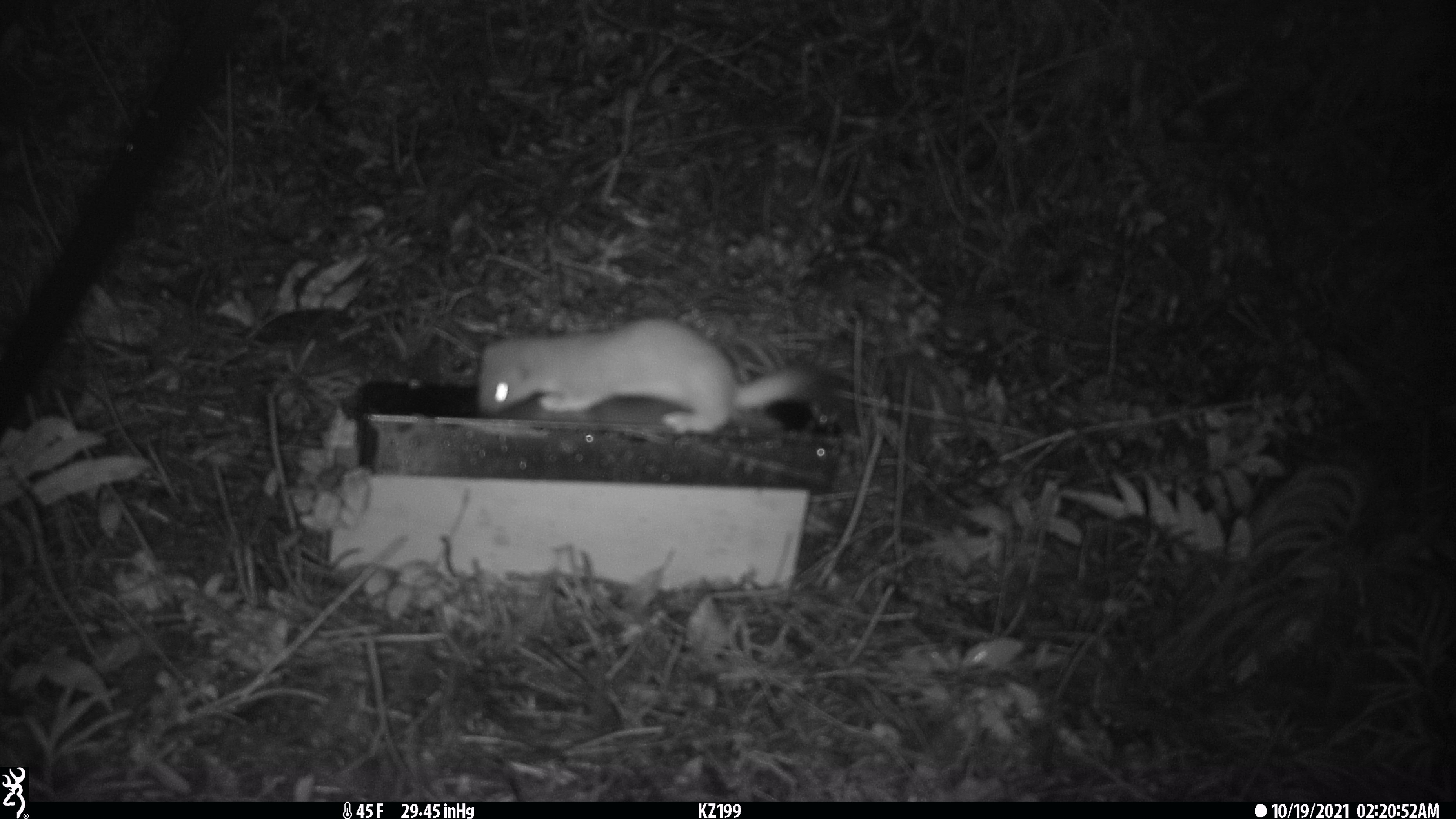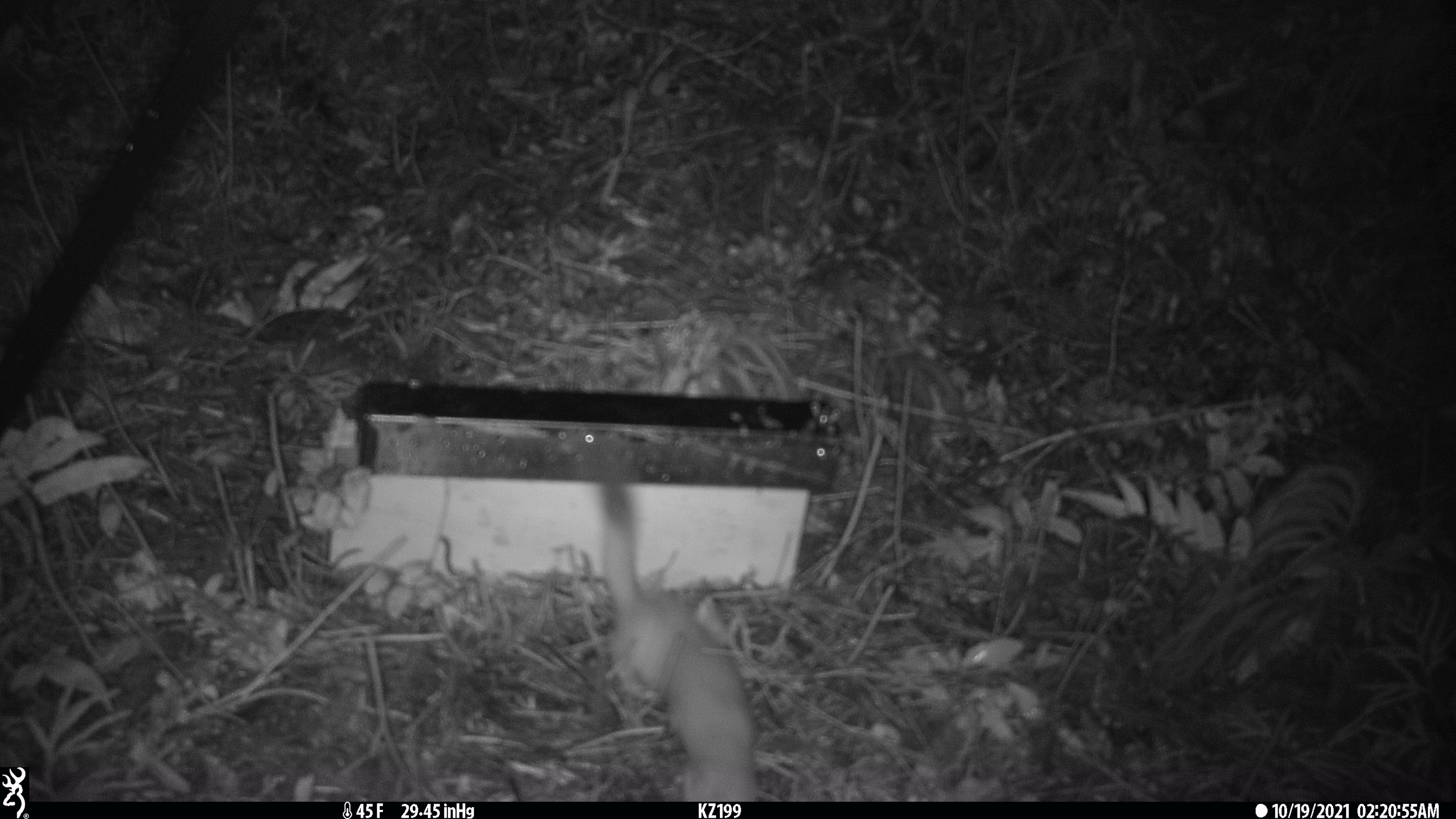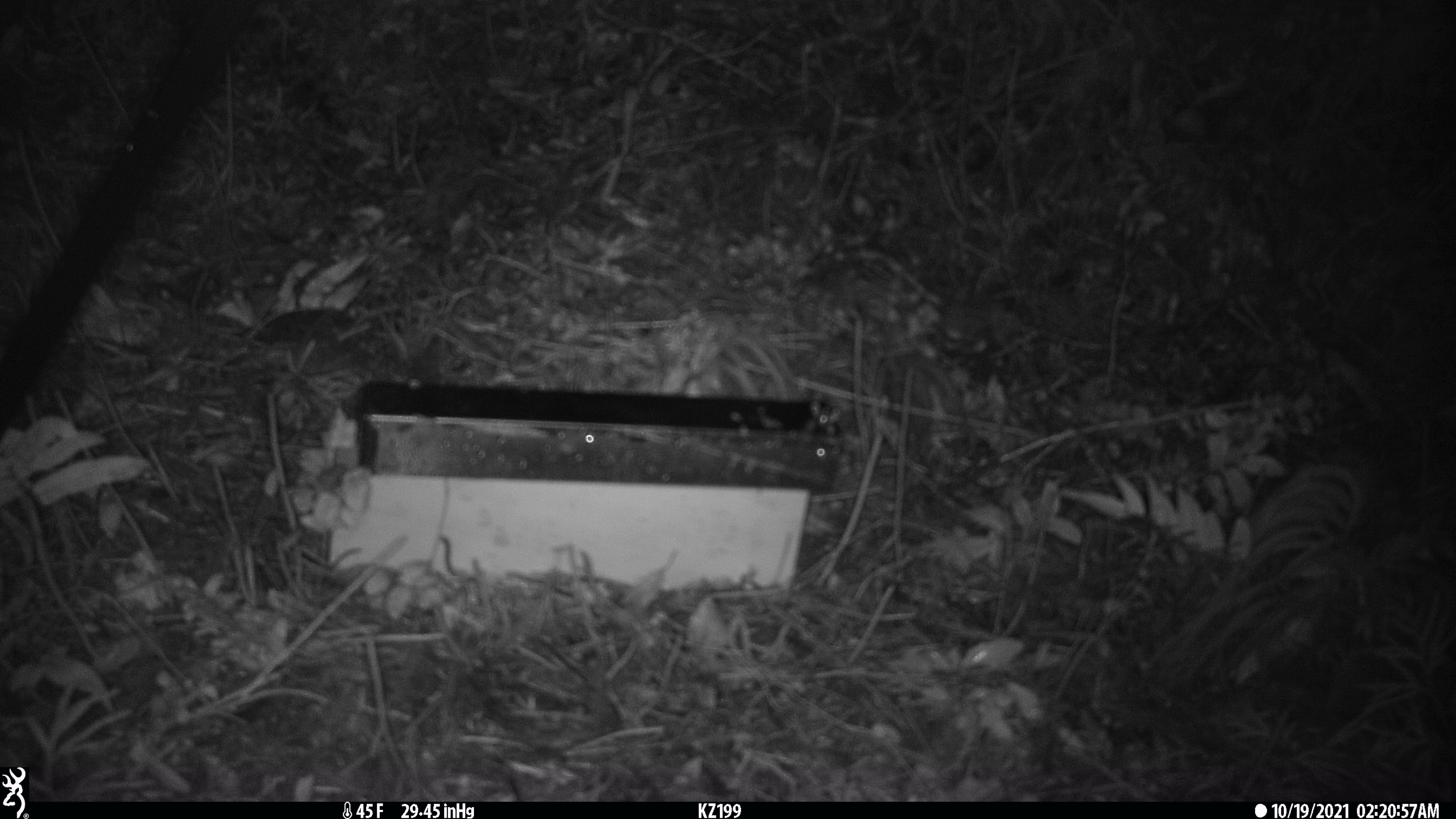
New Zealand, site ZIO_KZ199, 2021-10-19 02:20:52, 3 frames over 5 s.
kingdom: Animalia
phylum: Chordata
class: Mammalia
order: Carnivora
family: Mustelidae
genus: Mustela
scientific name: Mustela erminea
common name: stoat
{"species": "stoat (Mustela erminea)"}